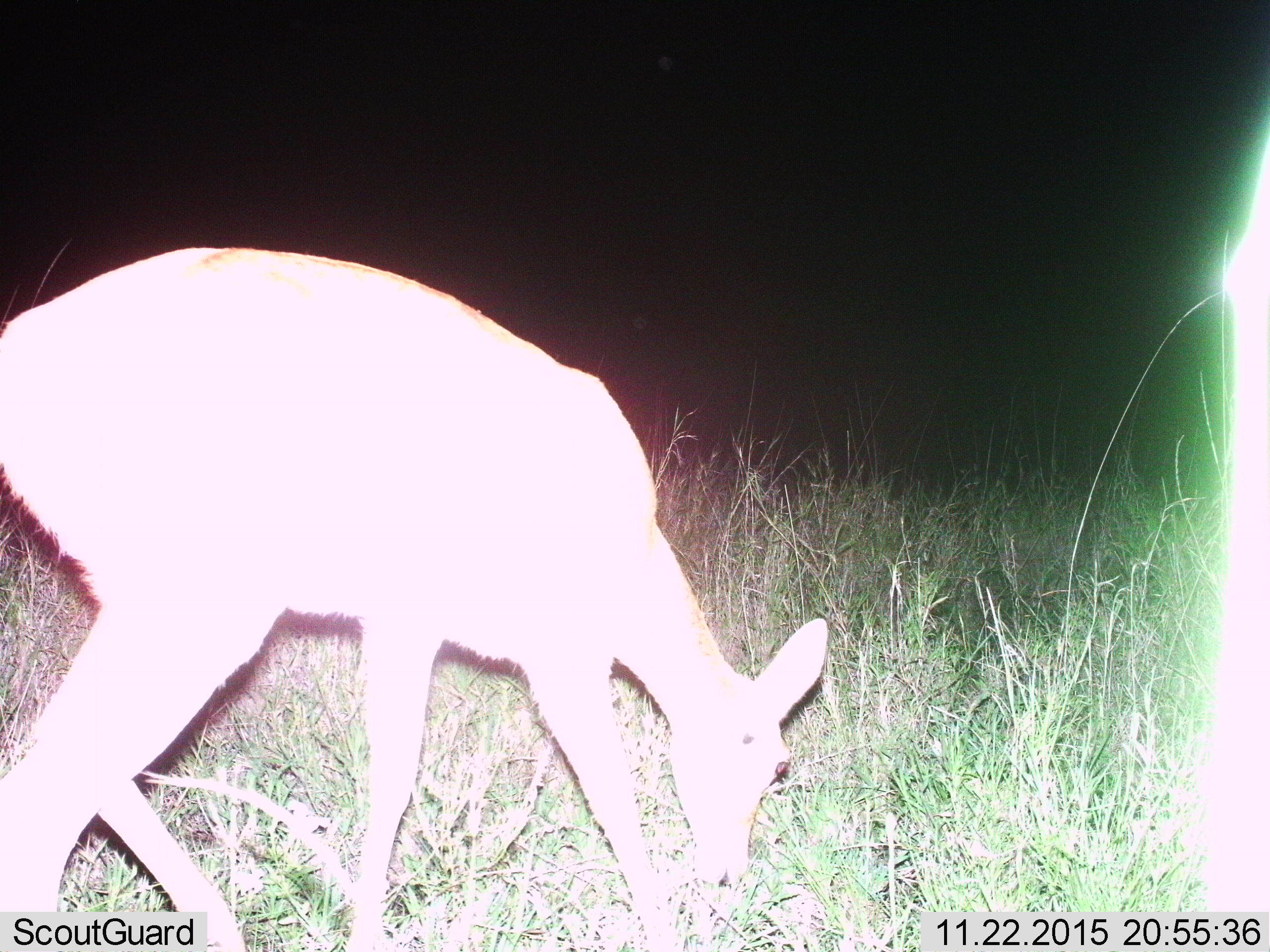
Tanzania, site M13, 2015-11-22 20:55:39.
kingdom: Animalia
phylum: Chordata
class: Mammalia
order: Artiodactyla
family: Bovidae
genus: Eudorcas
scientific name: Eudorcas thomsonii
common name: thomson's gazelle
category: gazellethomsons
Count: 2.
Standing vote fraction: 0%.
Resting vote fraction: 0%.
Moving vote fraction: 50%.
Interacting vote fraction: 0%.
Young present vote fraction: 0%.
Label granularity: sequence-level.